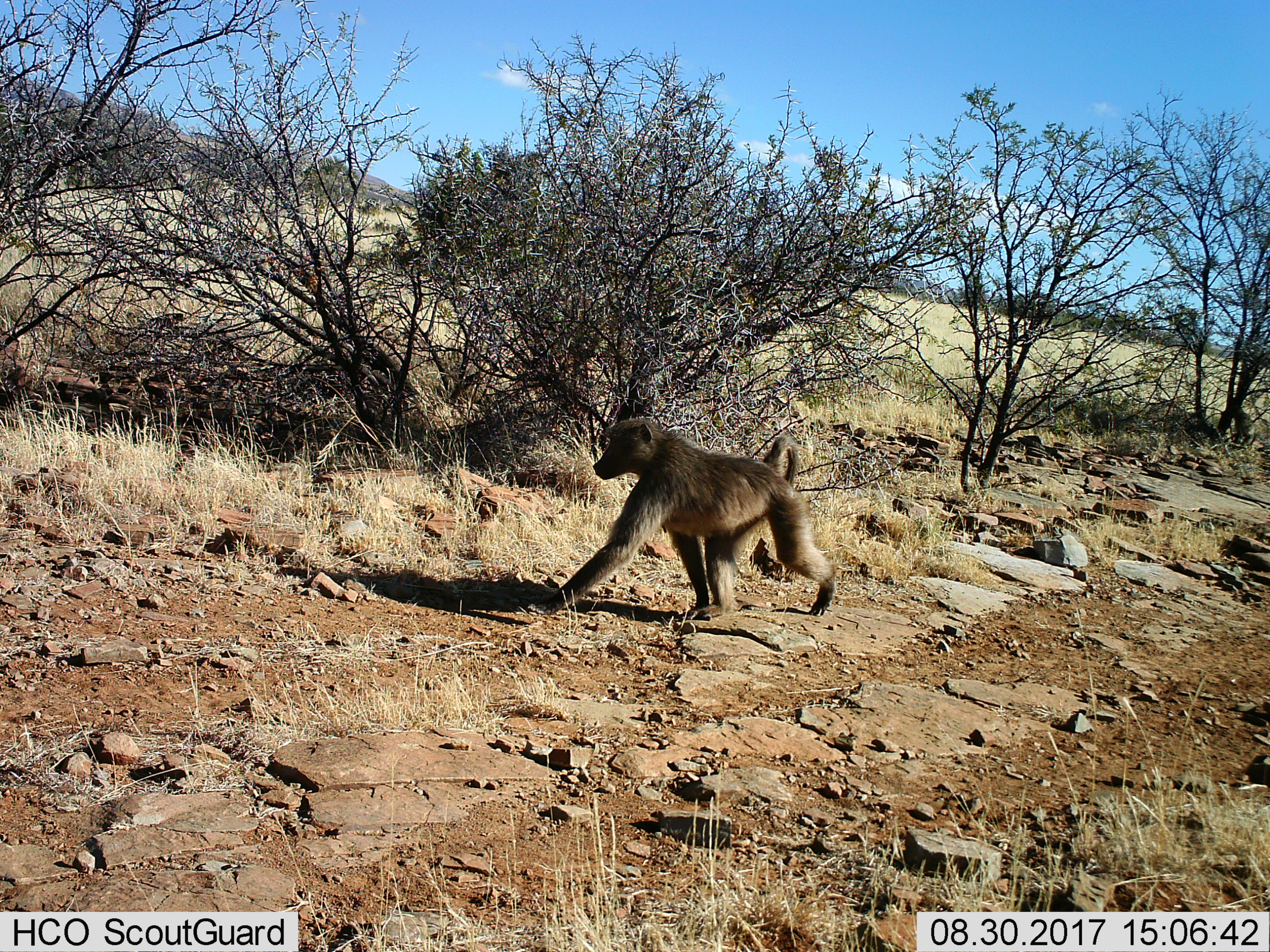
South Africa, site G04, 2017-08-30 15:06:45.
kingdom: Animalia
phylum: Chordata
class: Mammalia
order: Primates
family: Cercopithecidae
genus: Papio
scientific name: Papio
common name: baboon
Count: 1.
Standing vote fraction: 0%.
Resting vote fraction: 0%.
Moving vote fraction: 100%.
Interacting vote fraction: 0%.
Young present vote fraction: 11%.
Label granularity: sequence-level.